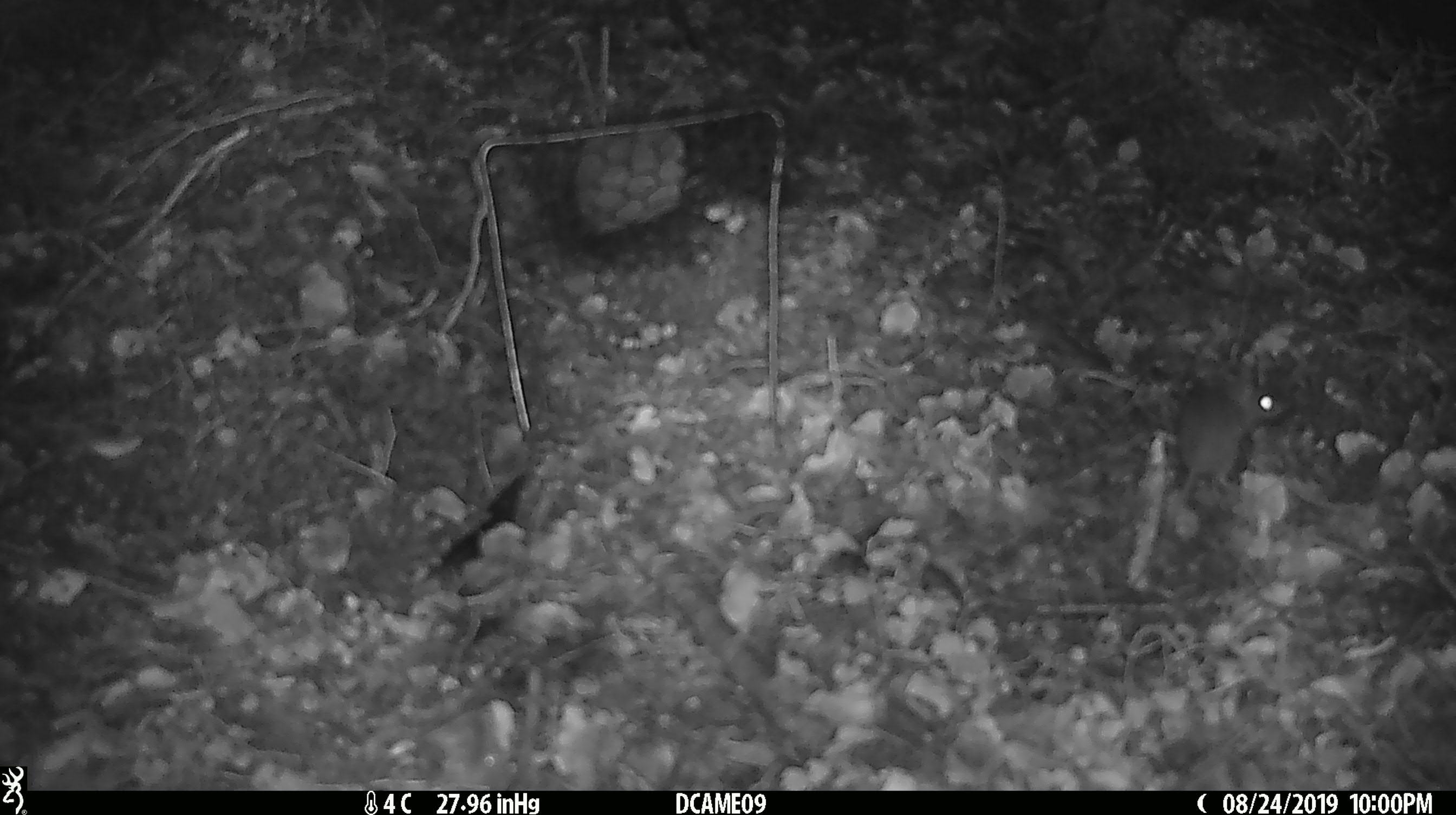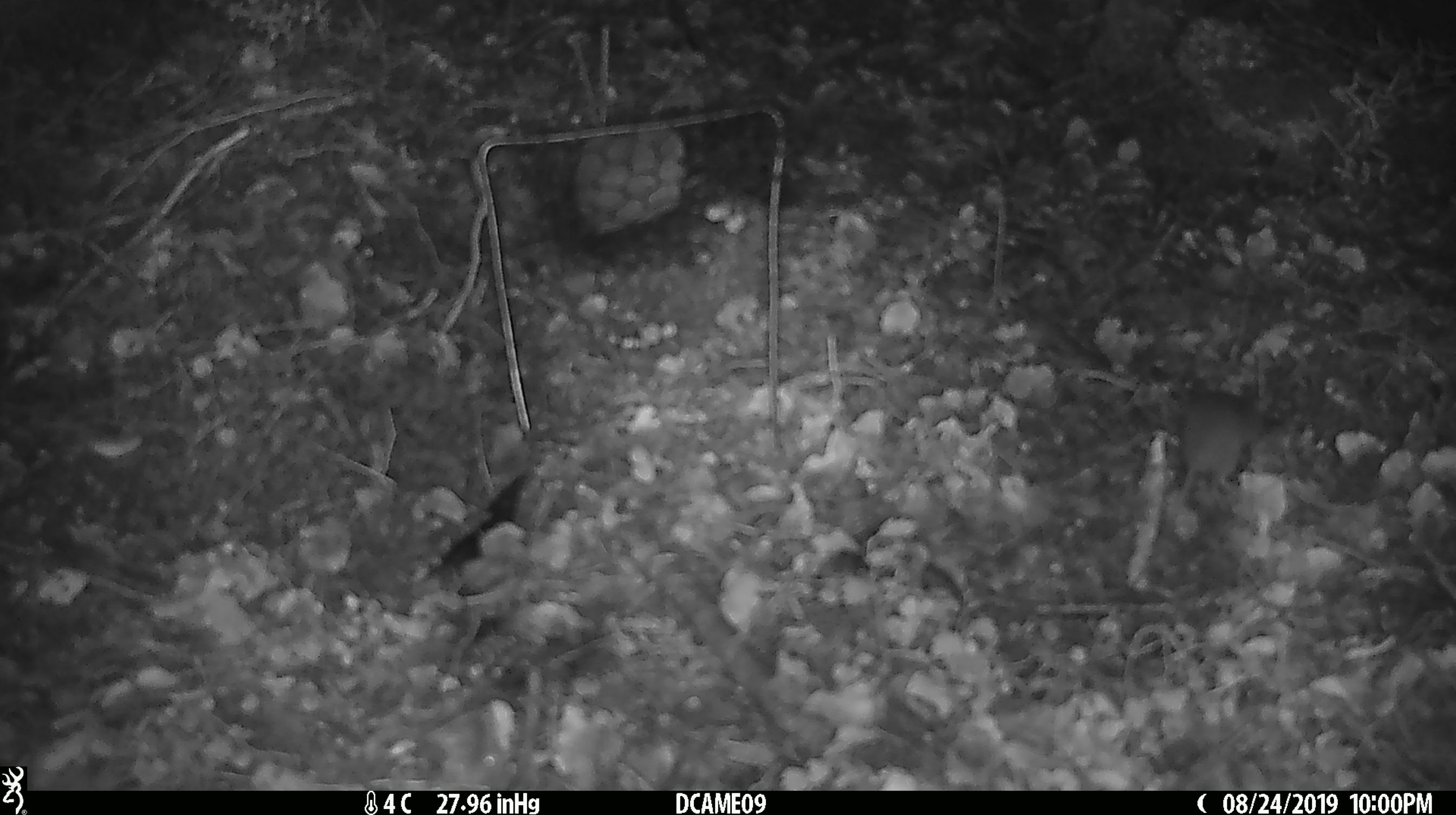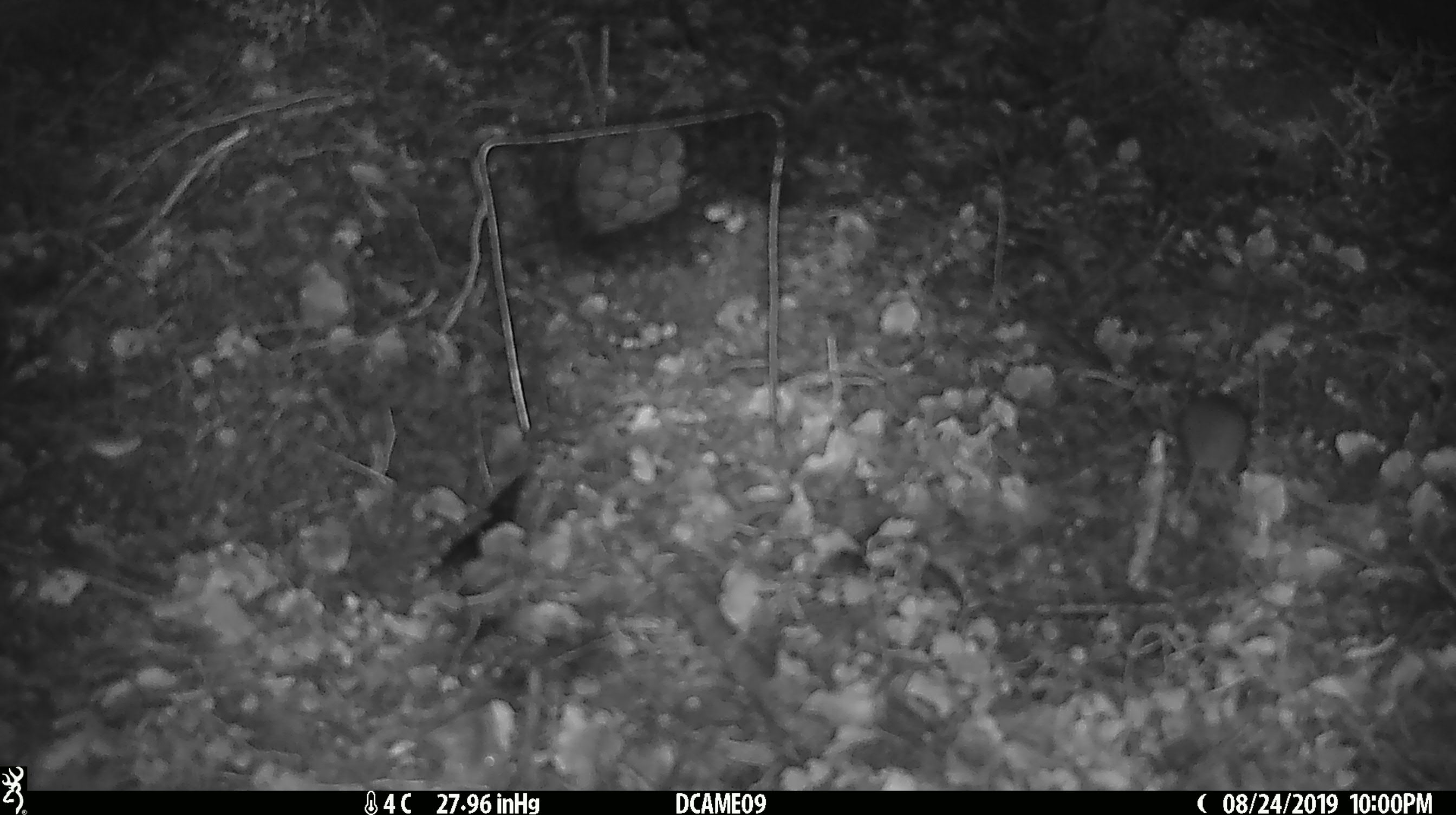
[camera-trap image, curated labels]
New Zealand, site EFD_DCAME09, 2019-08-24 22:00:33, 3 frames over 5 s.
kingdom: Animalia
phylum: Chordata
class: Mammalia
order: Rodentia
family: Muridae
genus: Mus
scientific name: Mus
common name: mouse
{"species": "mouse (Mus)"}